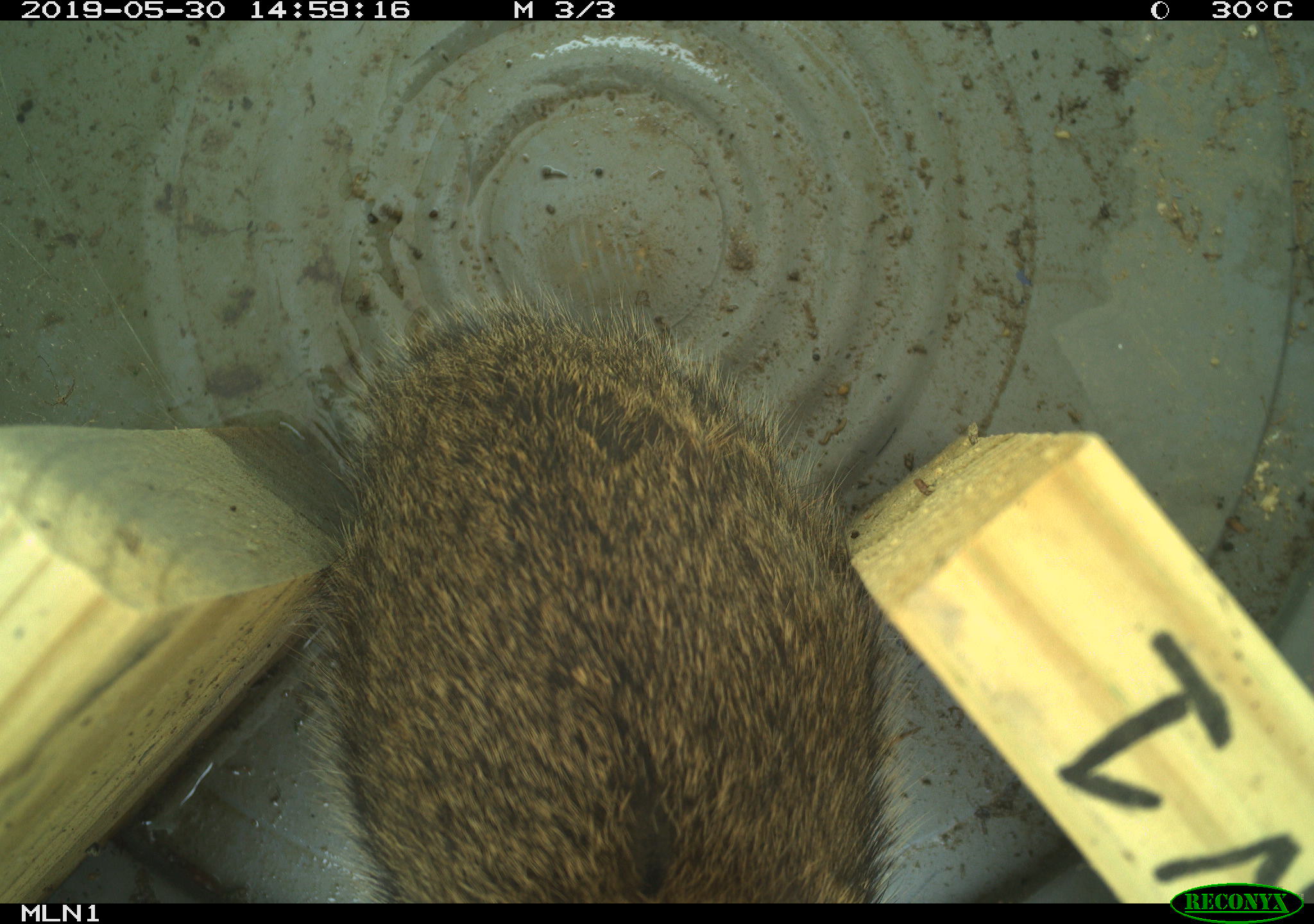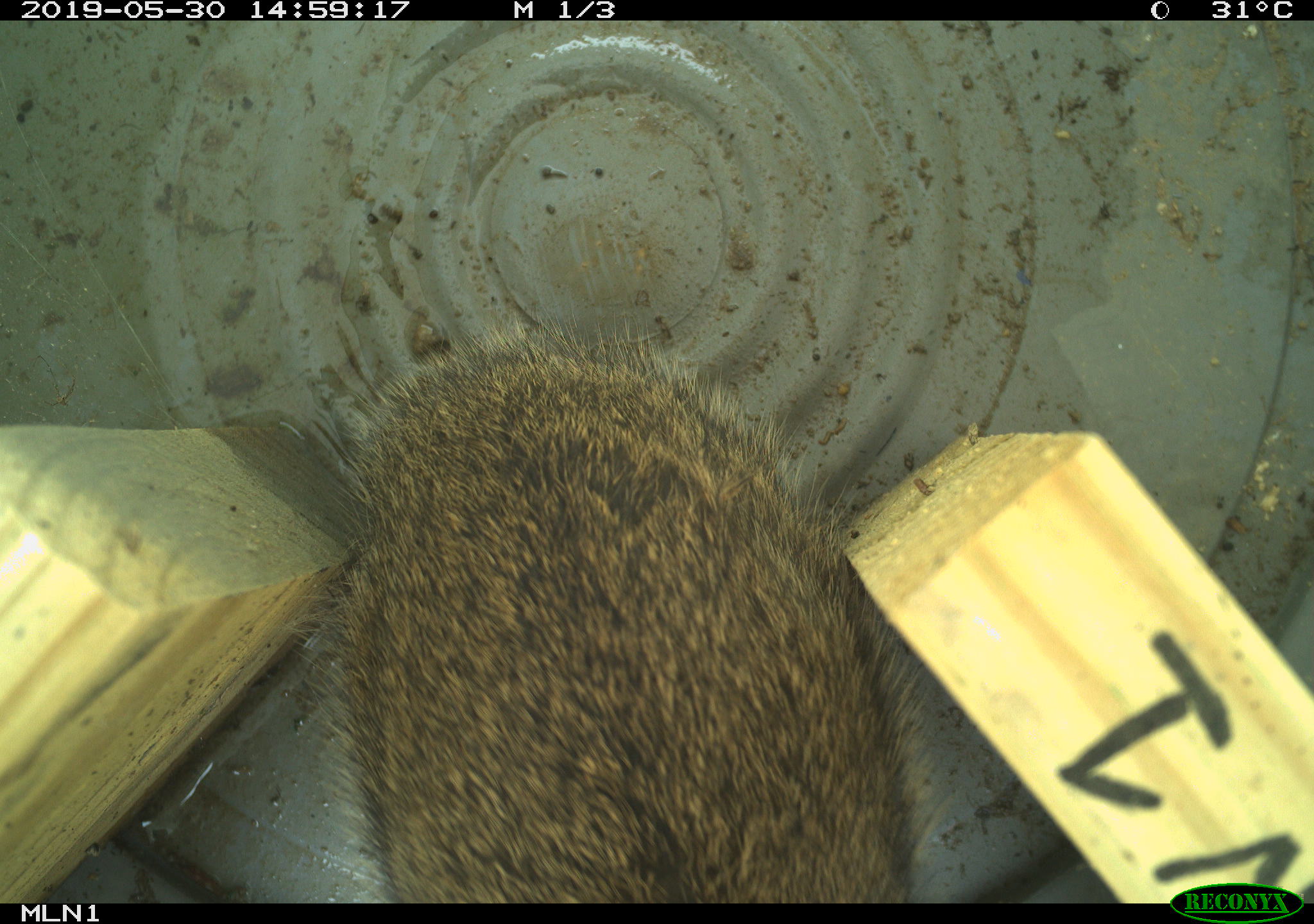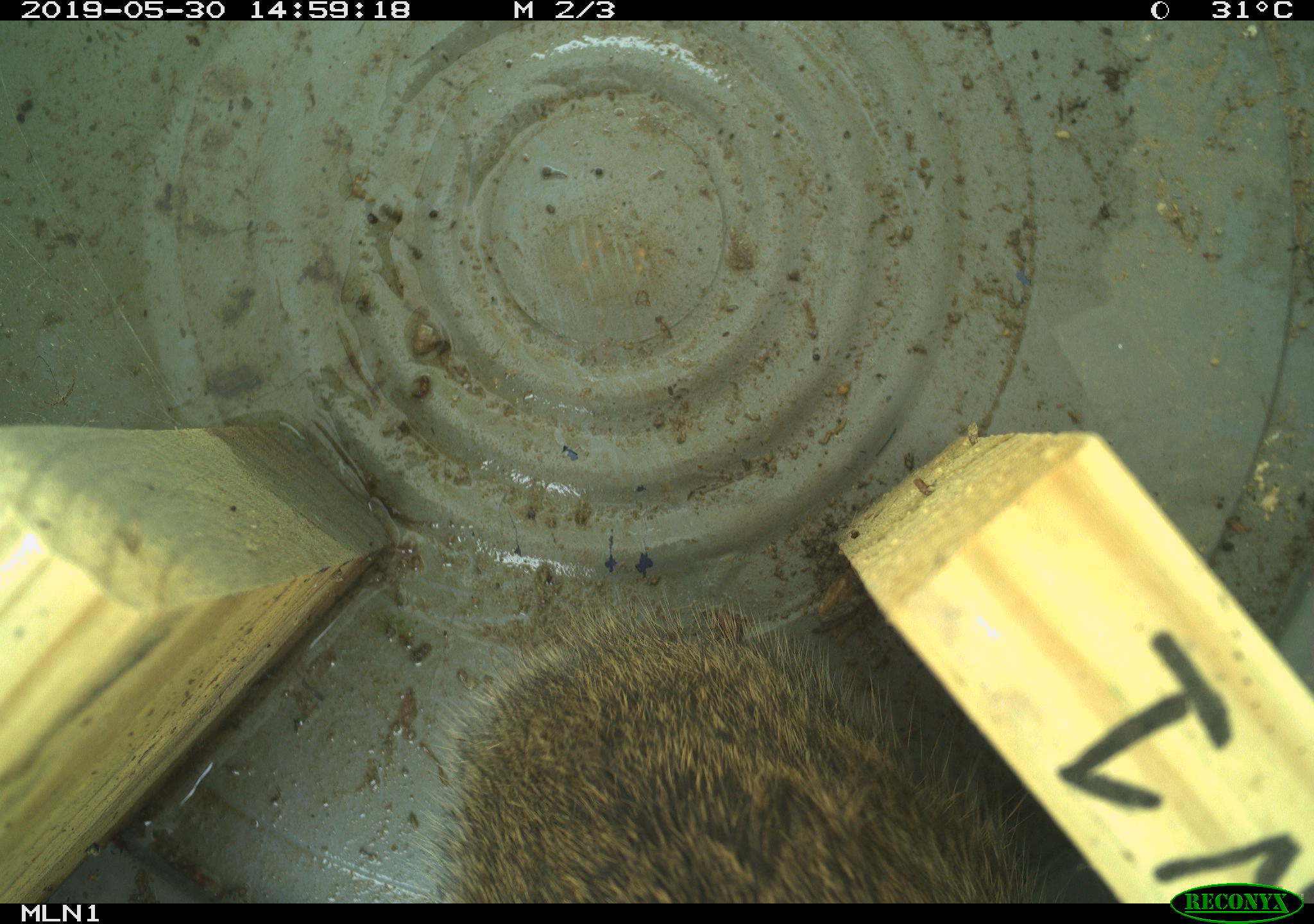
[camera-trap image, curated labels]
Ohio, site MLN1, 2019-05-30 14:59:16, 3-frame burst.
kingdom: Animalia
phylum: Chordata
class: Mammalia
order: Lagomorpha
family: Leporidae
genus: Sylvilagus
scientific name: Sylvilagus floridanus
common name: eastern cottontail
Eastern cottontail (Sylvilagus floridanus).